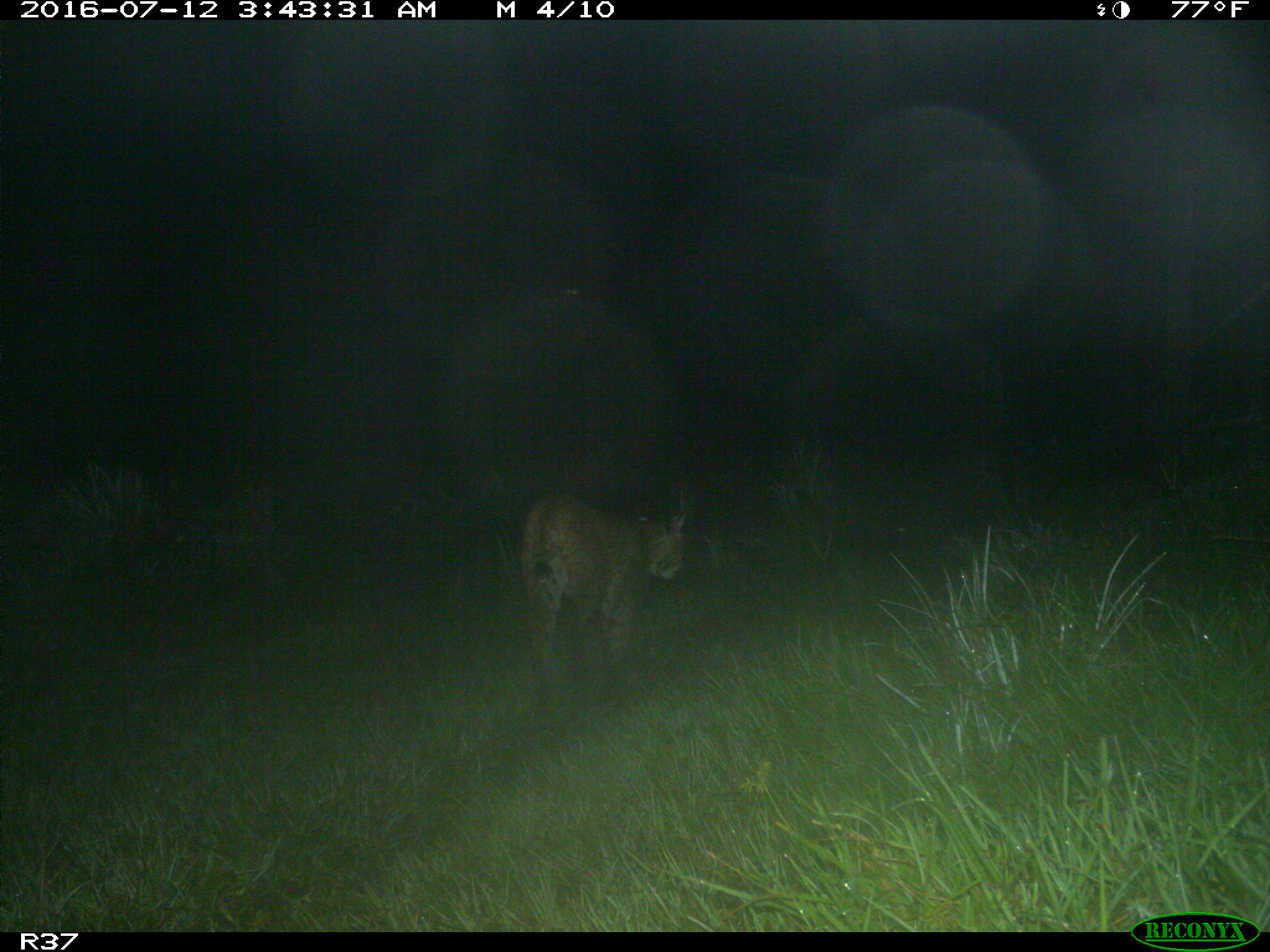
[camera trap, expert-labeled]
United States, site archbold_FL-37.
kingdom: Animalia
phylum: Chordata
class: Mammalia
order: Carnivora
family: Felidae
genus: Lynx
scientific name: Lynx rufus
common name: bobcat